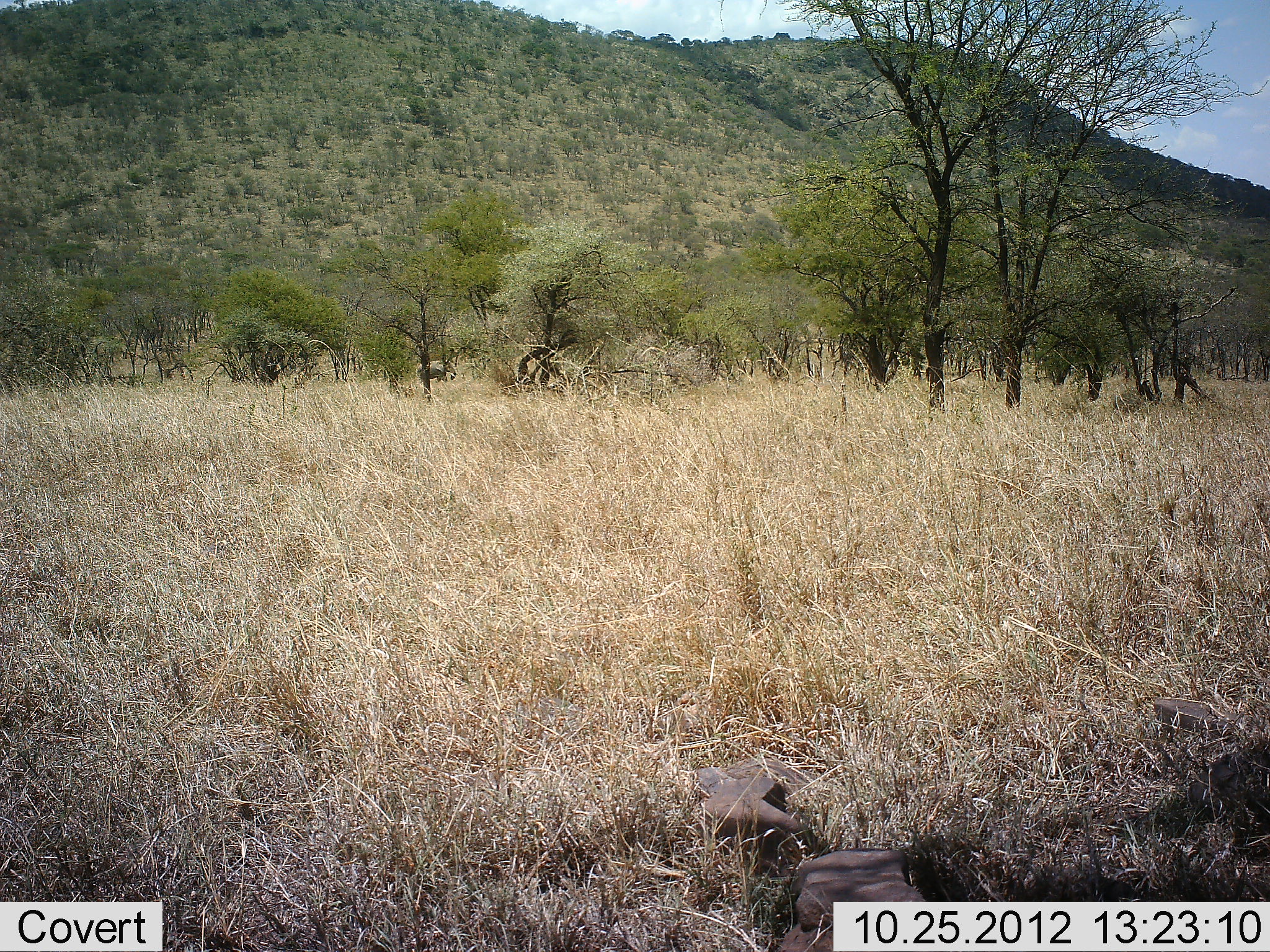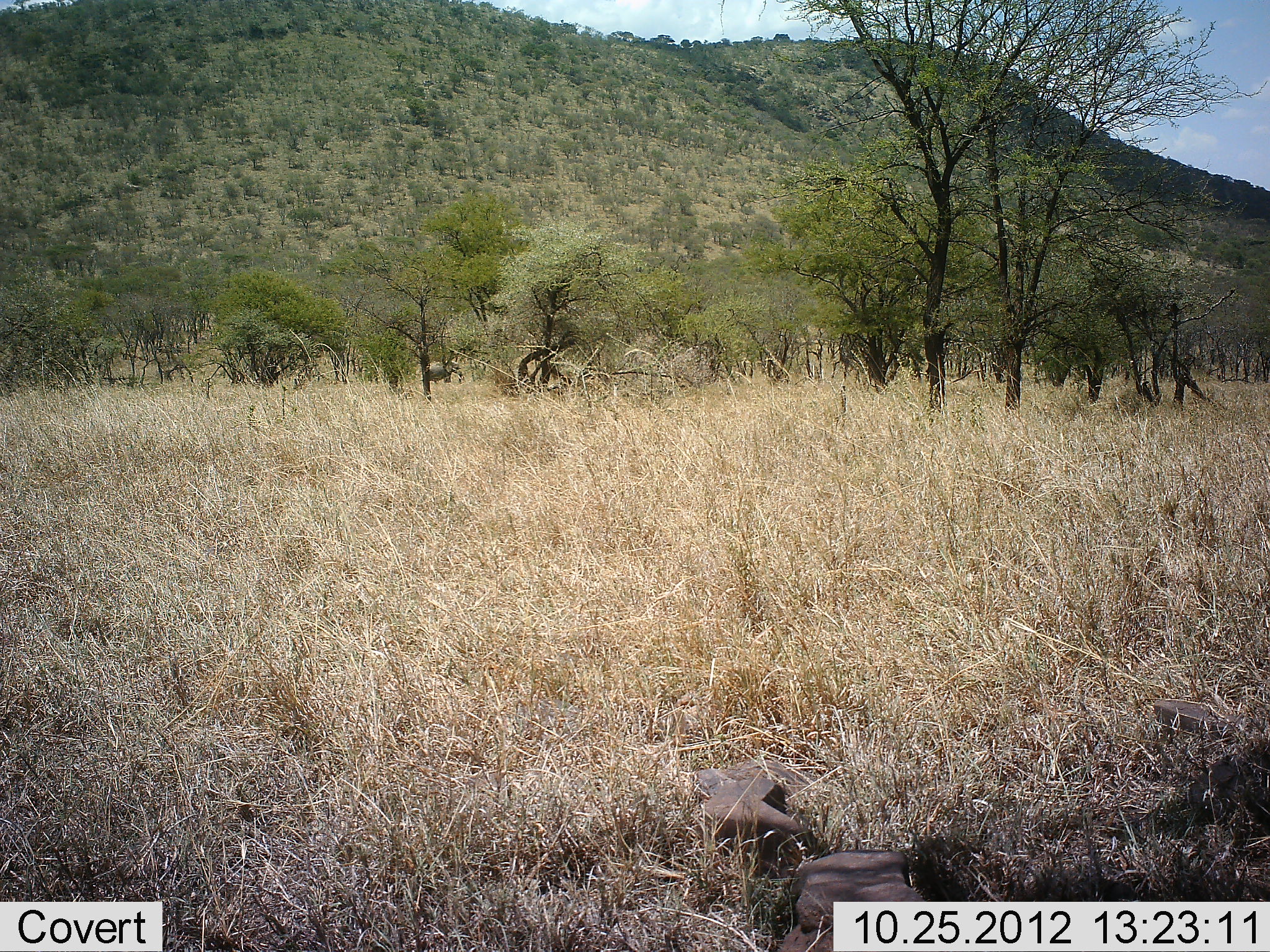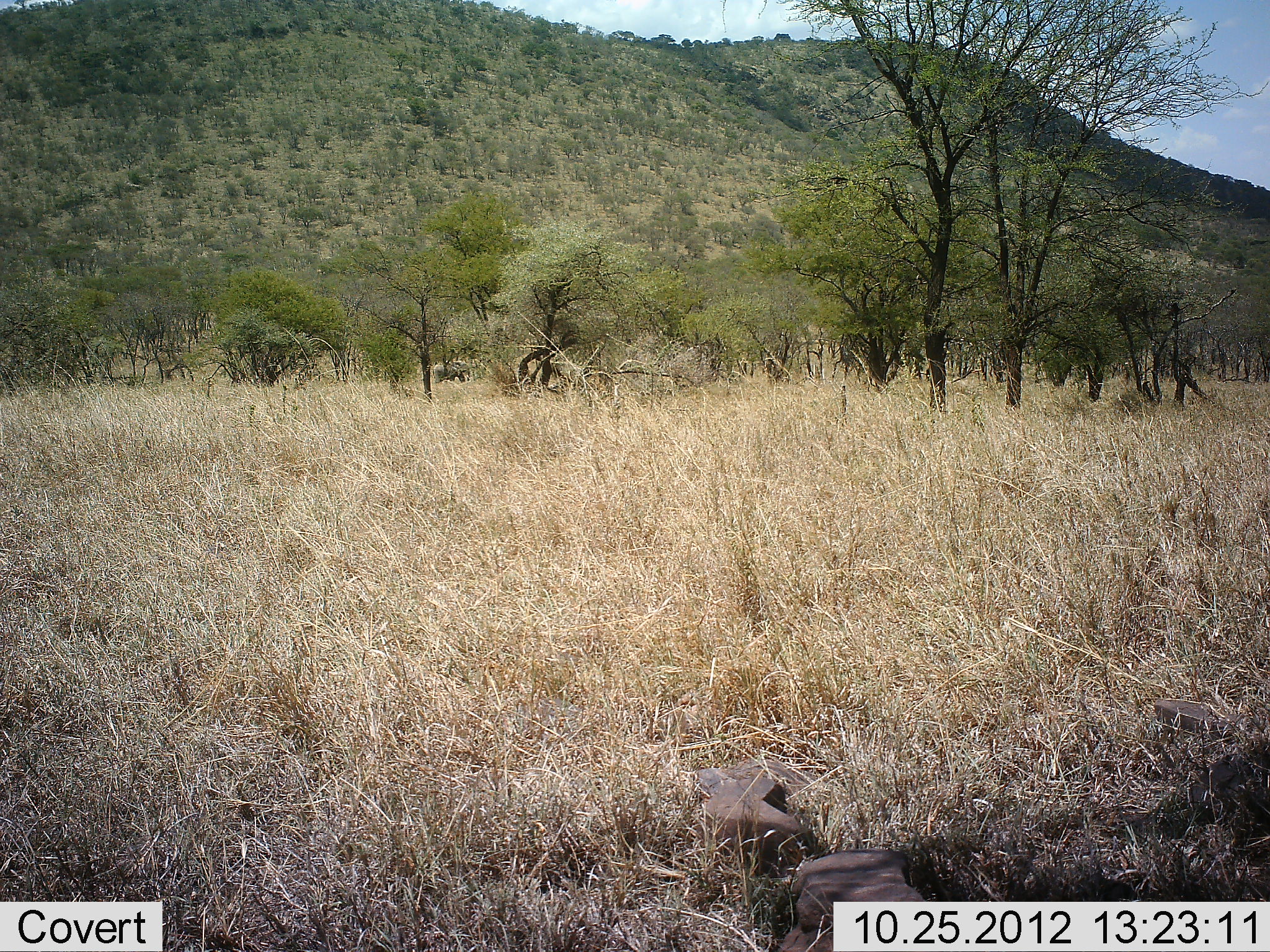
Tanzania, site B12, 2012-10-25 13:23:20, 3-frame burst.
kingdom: Animalia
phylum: Chordata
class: Mammalia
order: Proboscidea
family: Elephantidae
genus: Loxodonta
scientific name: Loxodonta africana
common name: african bush elephant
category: elephant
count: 1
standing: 0%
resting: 0%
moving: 100%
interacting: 0%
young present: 0%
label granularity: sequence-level